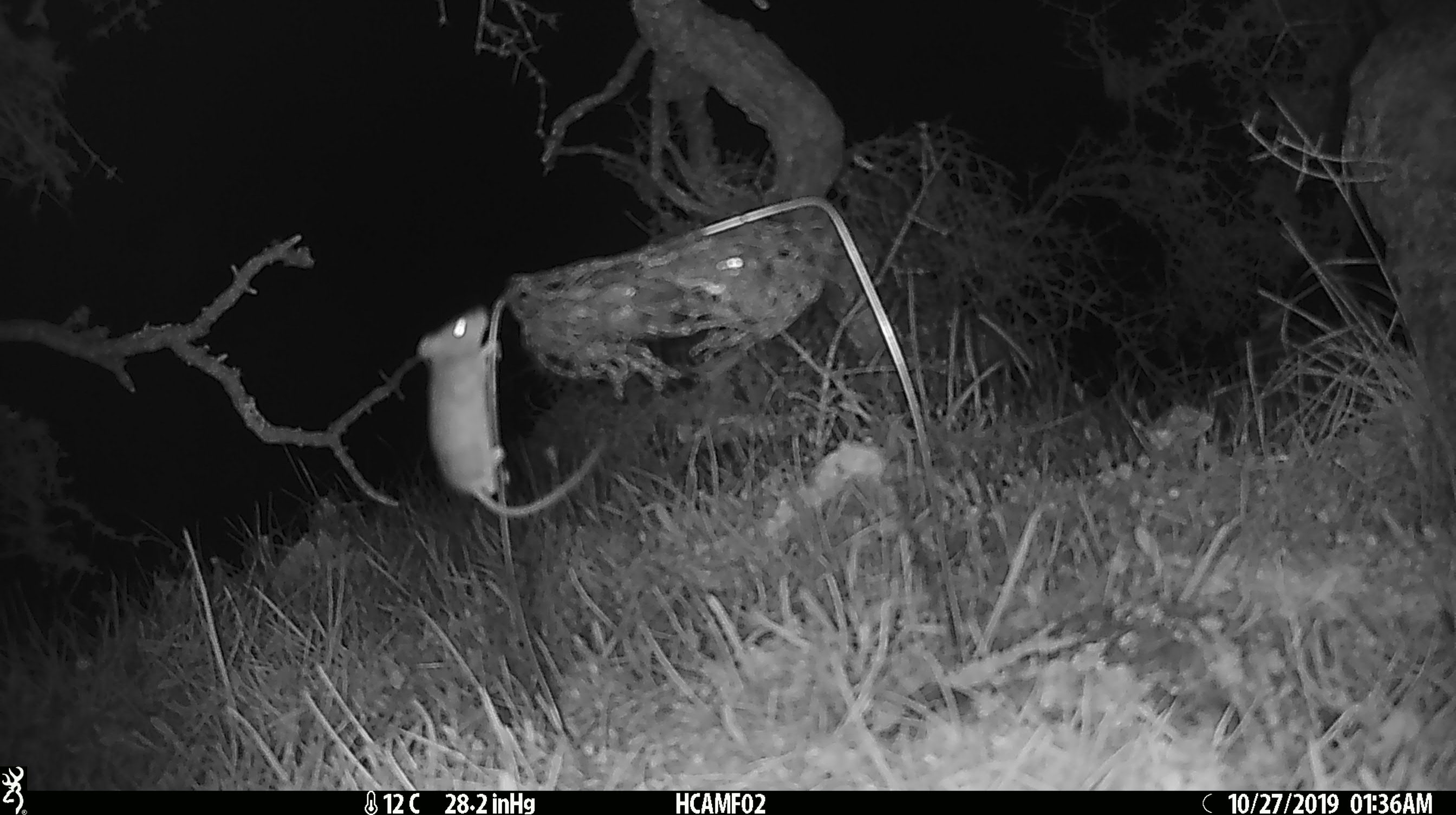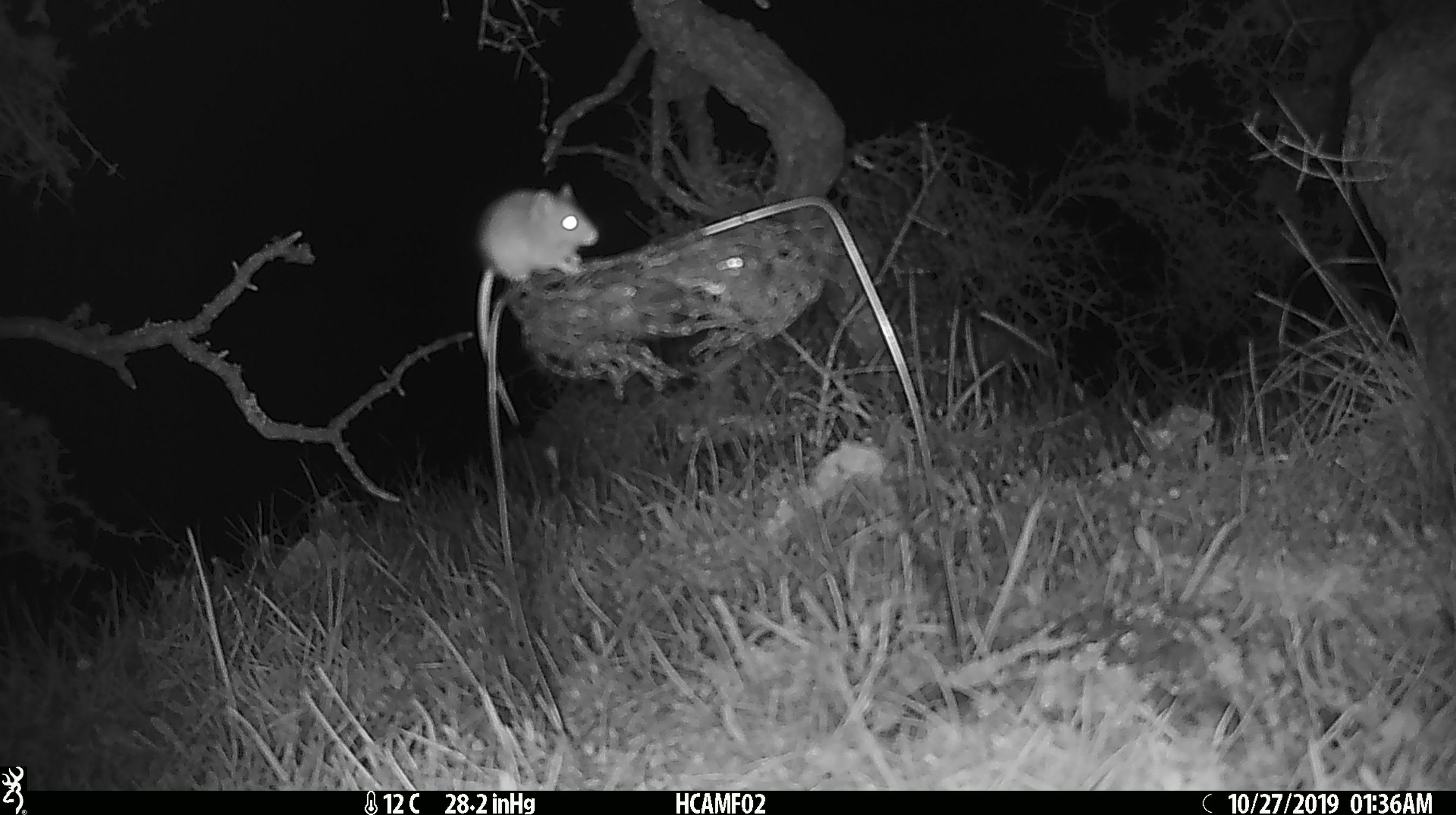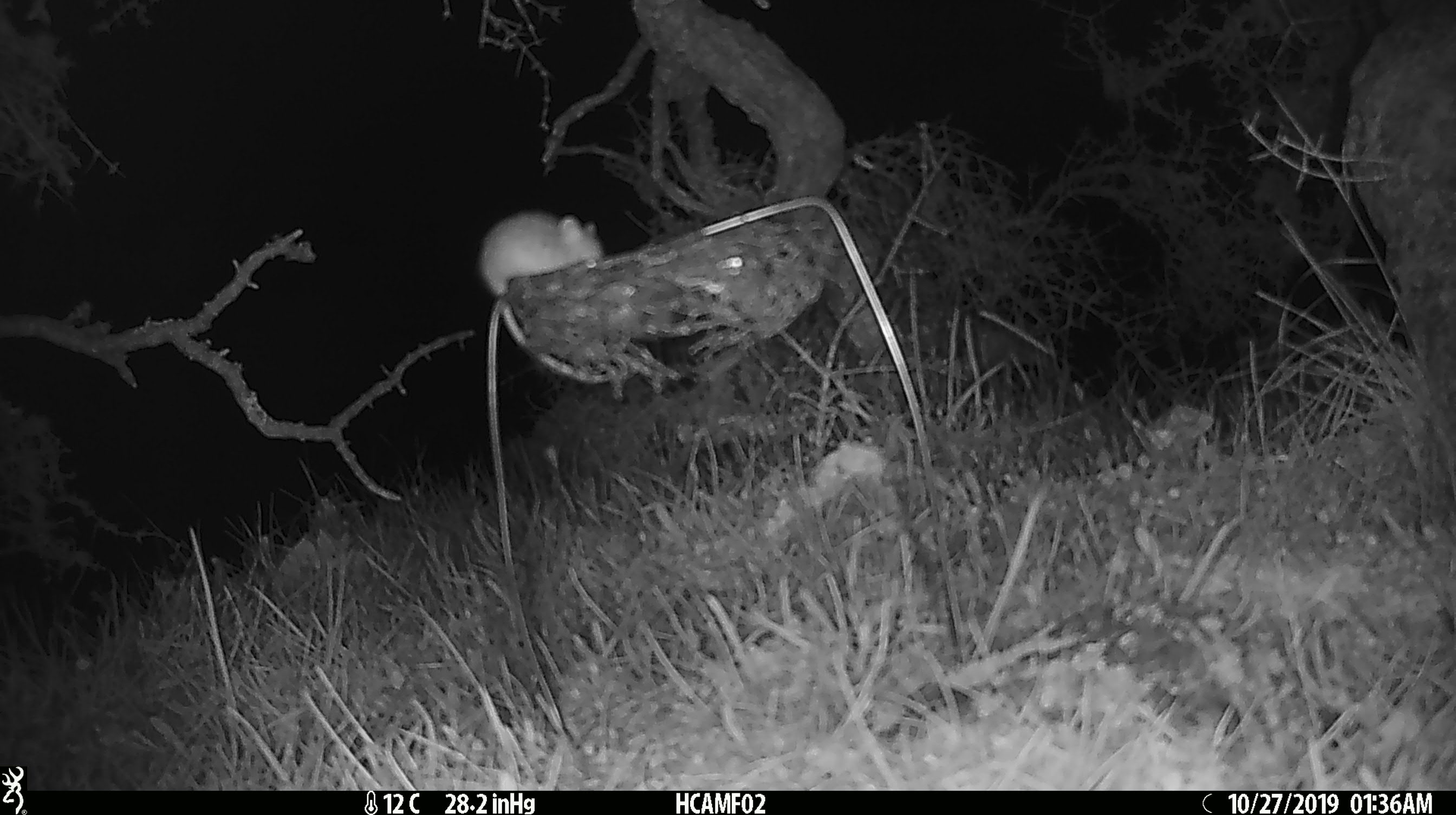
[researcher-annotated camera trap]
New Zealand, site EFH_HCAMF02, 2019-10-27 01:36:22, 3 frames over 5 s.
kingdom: Animalia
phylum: Chordata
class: Mammalia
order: Rodentia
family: Muridae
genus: Mus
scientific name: Mus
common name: mouse